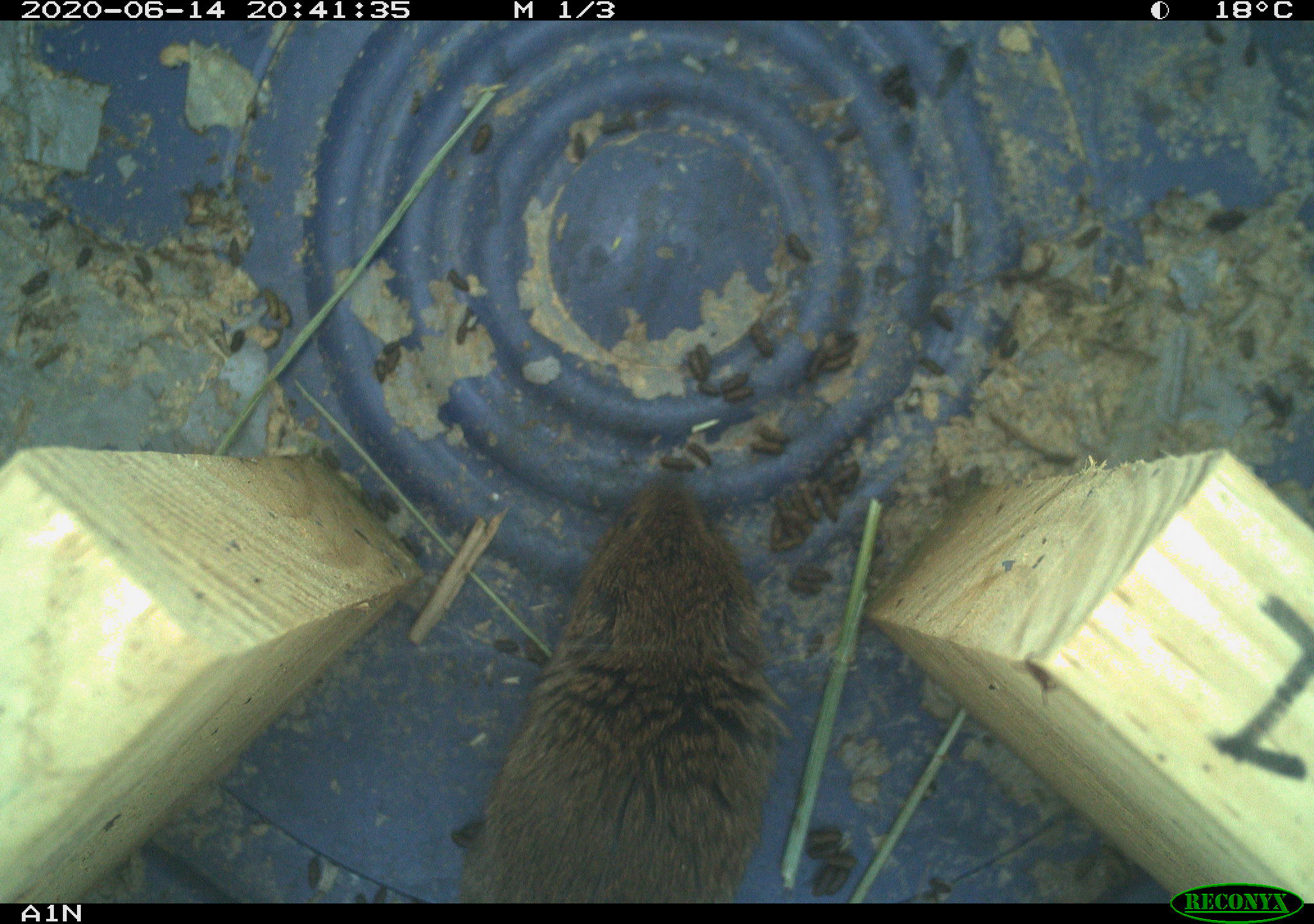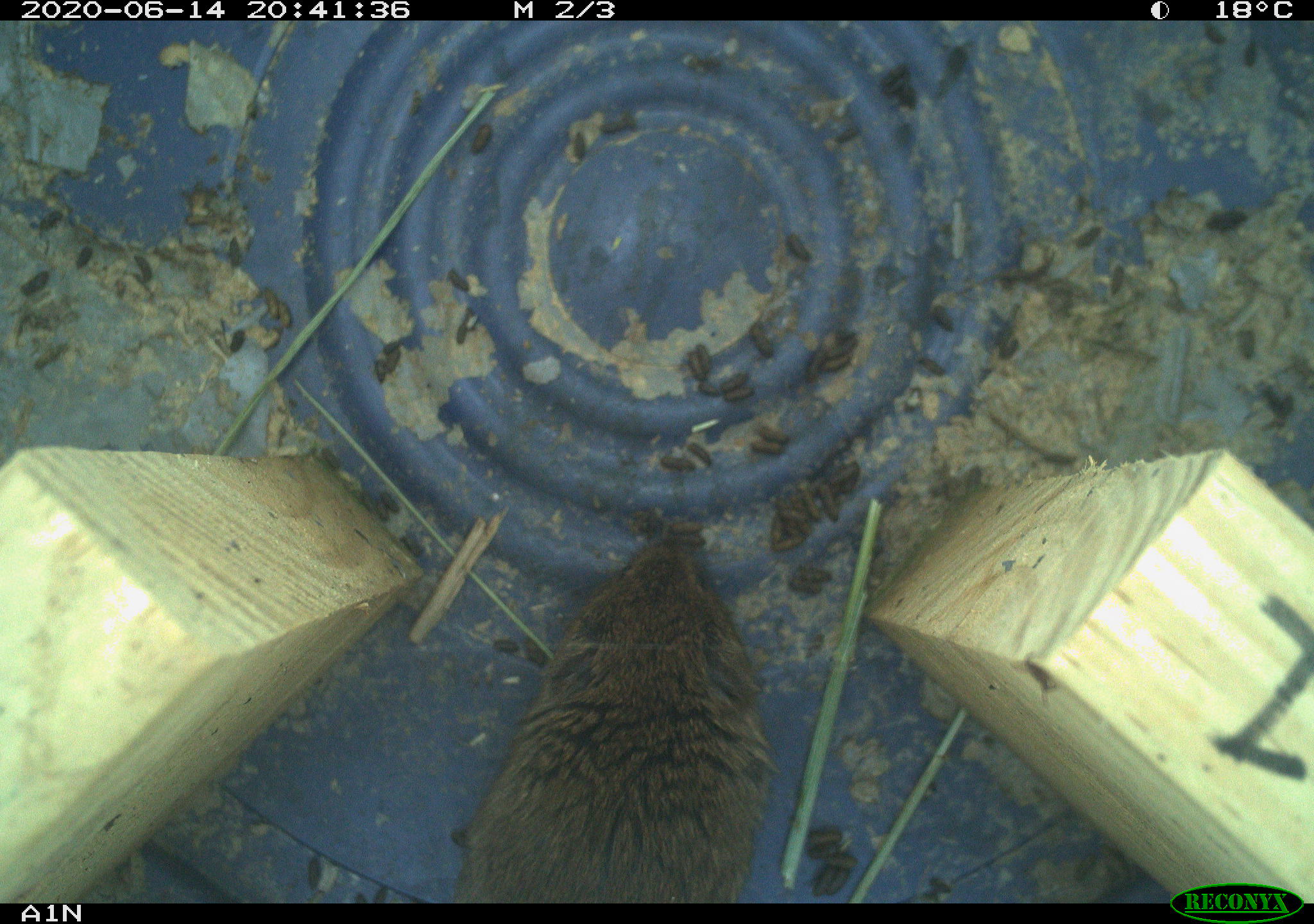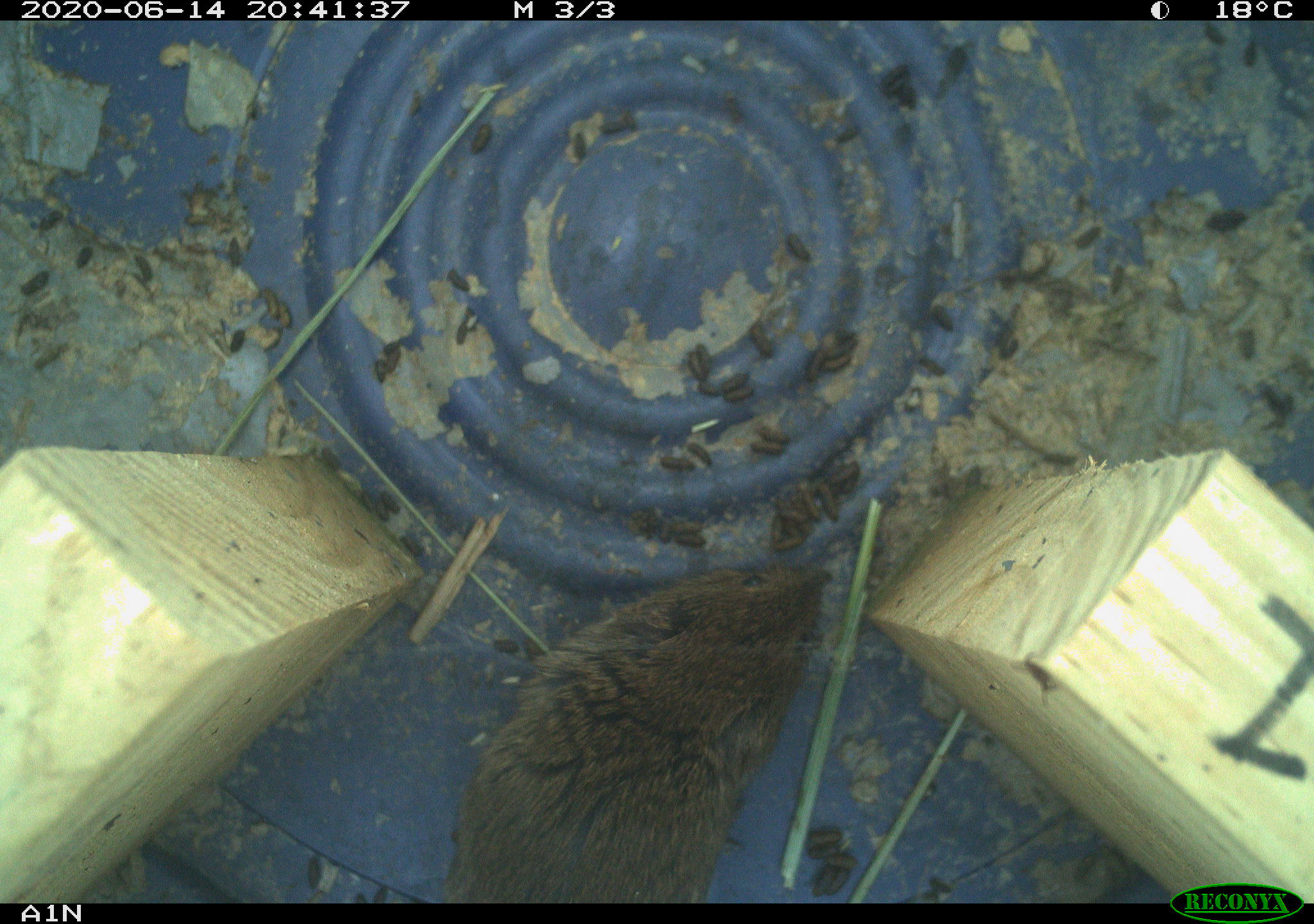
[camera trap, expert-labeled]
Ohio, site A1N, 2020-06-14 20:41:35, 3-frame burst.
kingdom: Animalia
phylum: Chordata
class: Mammalia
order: Rodentia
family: Cricetidae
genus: Microtus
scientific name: Microtus pennsylvanicus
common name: meadow vole